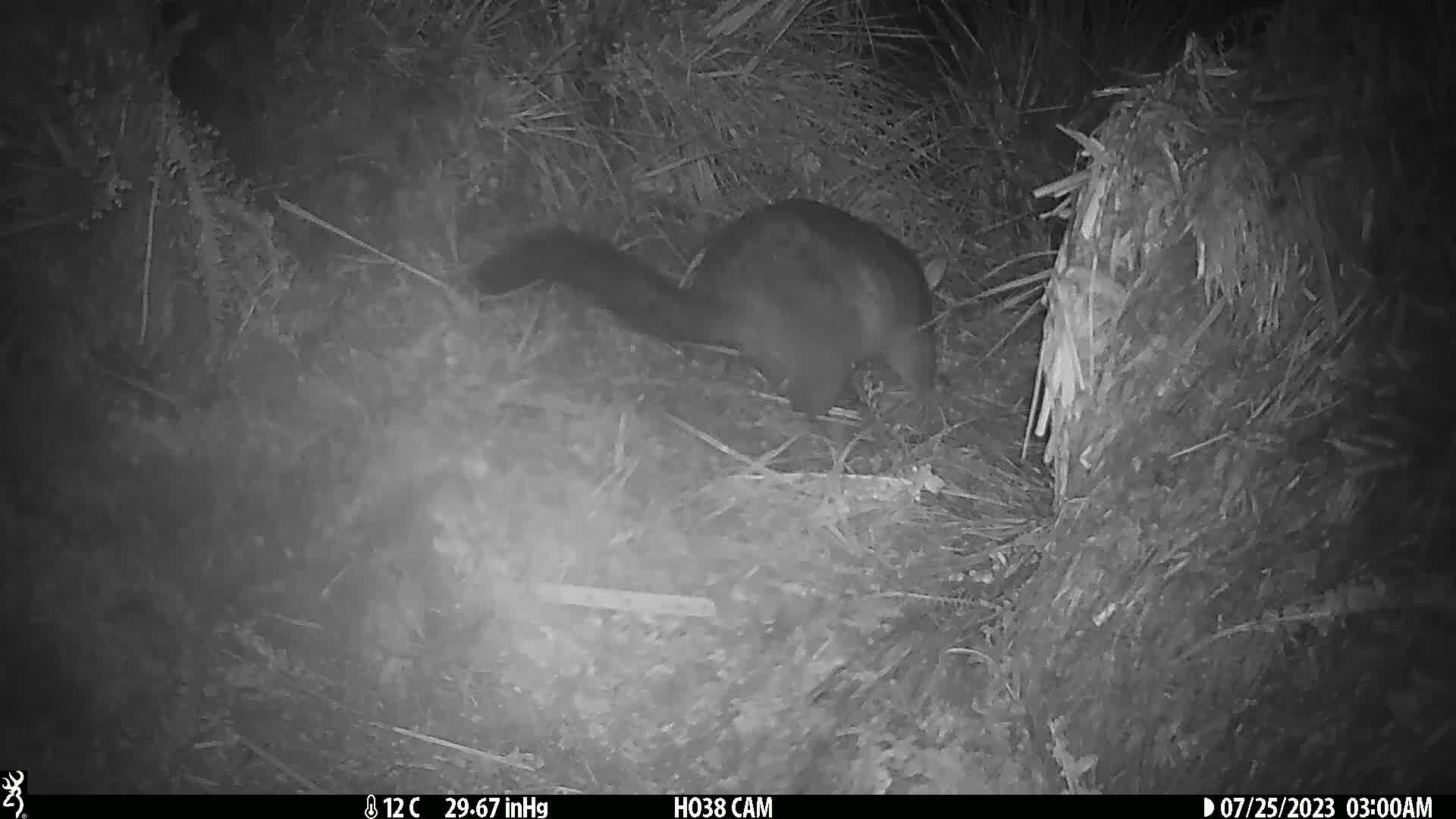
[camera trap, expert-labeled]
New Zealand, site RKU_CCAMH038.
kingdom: Animalia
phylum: Chordata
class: Mammalia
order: Diprotodontia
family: Phalangeridae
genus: Trichosurus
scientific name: Trichosurus vulpecula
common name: common brushtail possum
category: possum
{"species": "possum (common brushtail possum) (Trichosurus vulpecula)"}